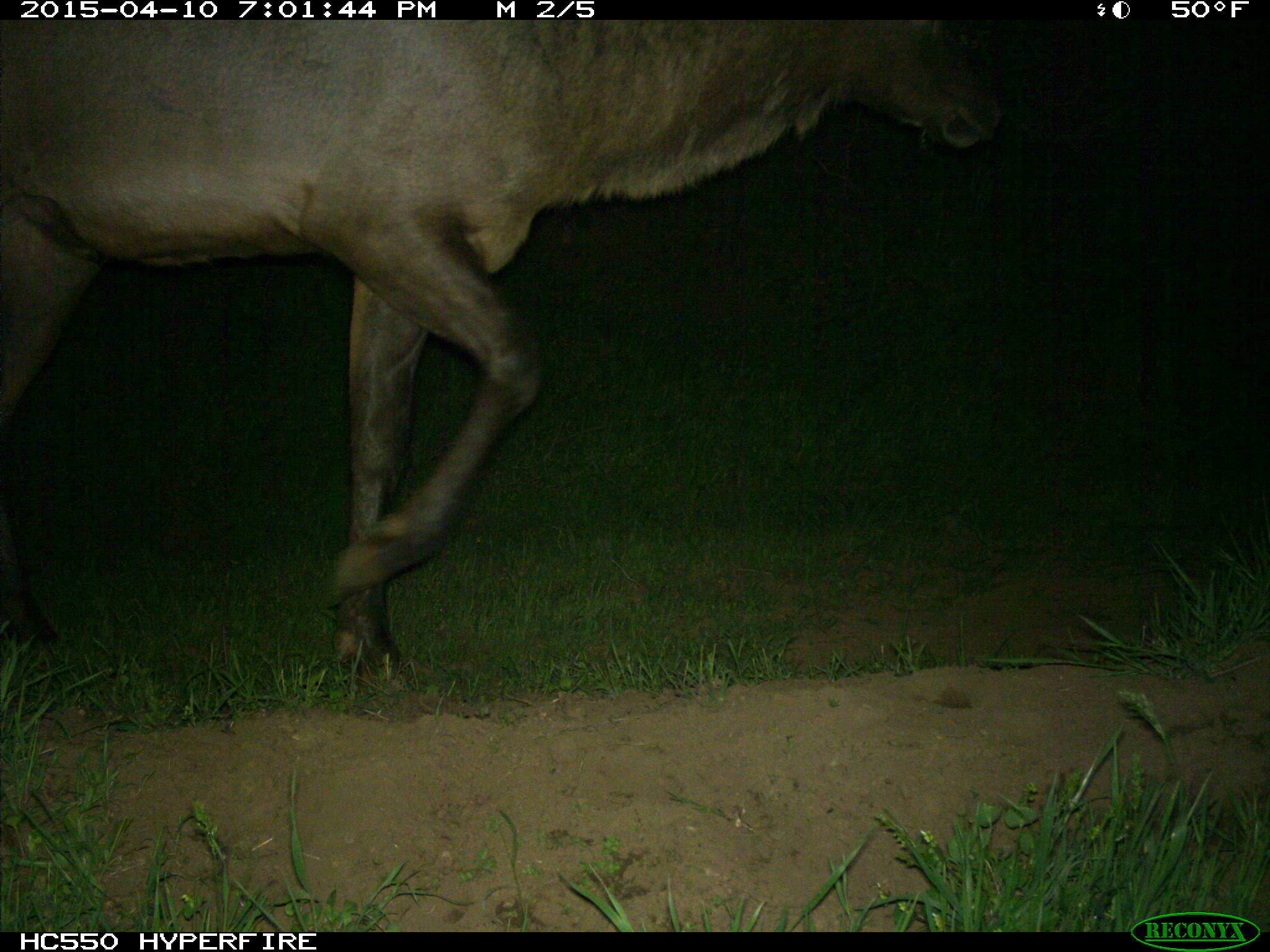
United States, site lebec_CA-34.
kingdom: Animalia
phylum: Chordata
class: Mammalia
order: Artiodactyla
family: Cervidae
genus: Cervus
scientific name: Cervus canadensis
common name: elk